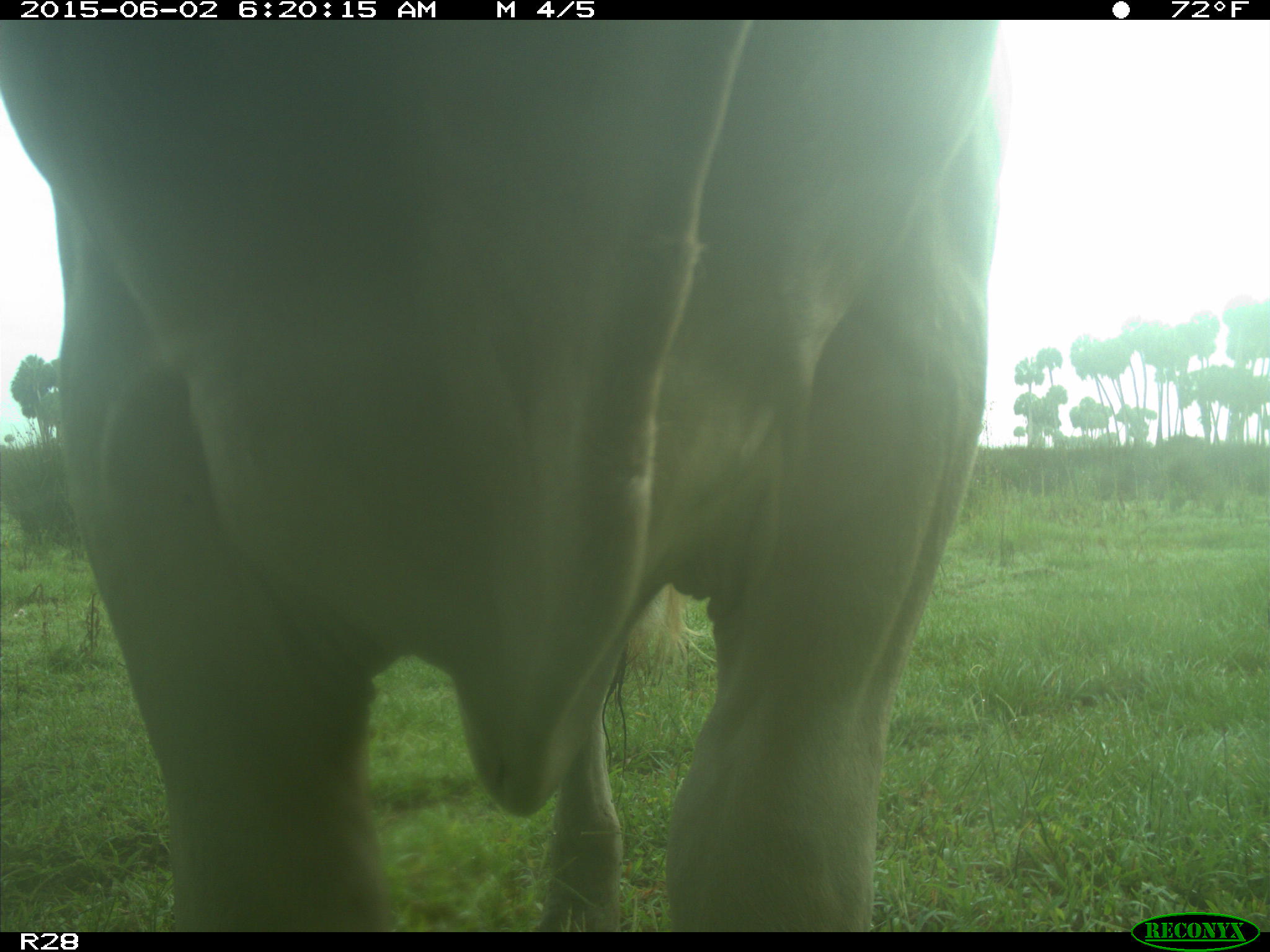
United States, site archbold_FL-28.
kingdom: Animalia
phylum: Chordata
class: Mammalia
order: Artiodactyla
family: Bovidae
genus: Bos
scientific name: Bos taurus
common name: domestic cow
Bos taurus (domestic cow).